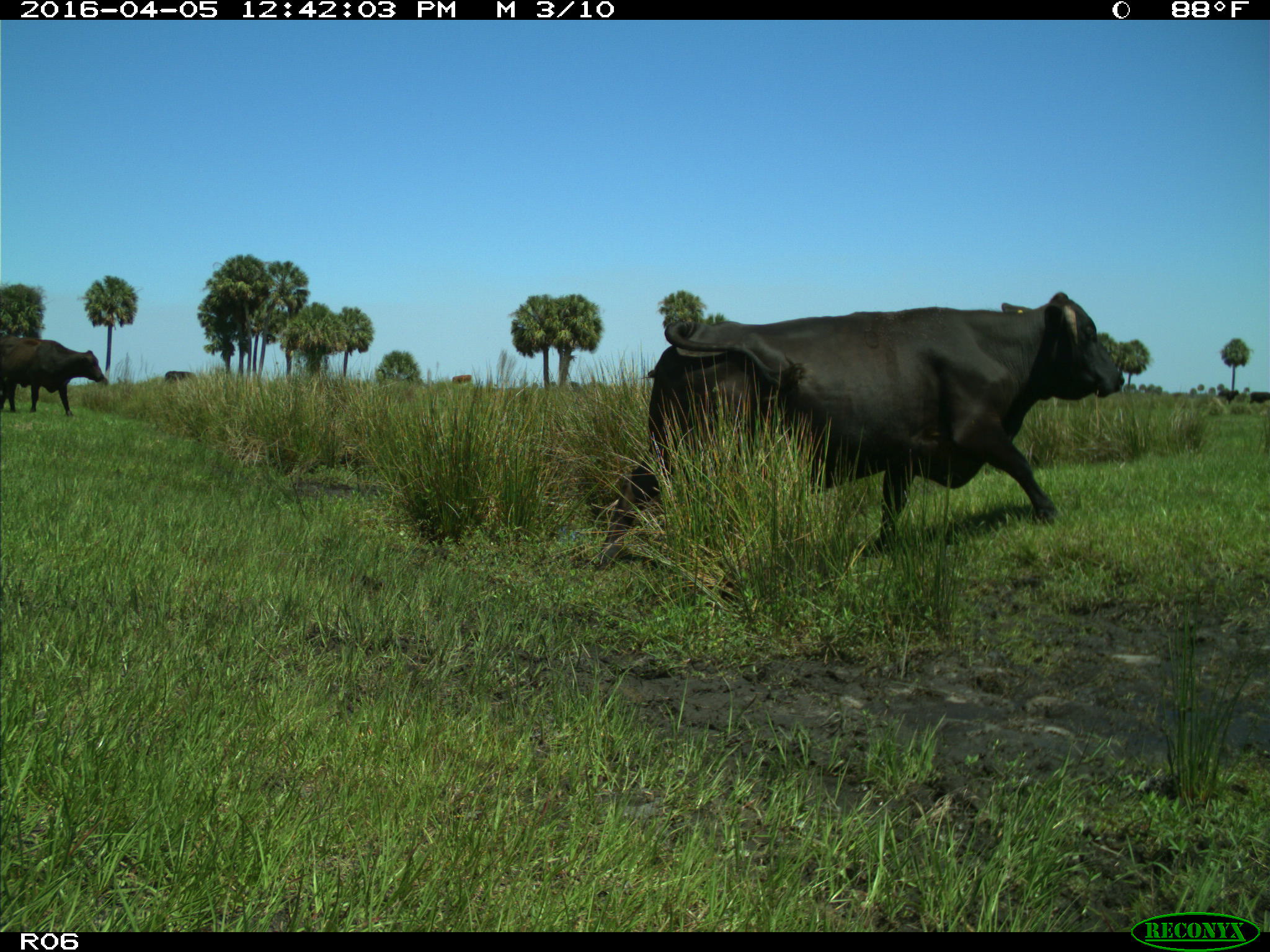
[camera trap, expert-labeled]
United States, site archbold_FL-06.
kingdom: Animalia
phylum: Chordata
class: Mammalia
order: Artiodactyla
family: Bovidae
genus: Bos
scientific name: Bos taurus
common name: domestic cow